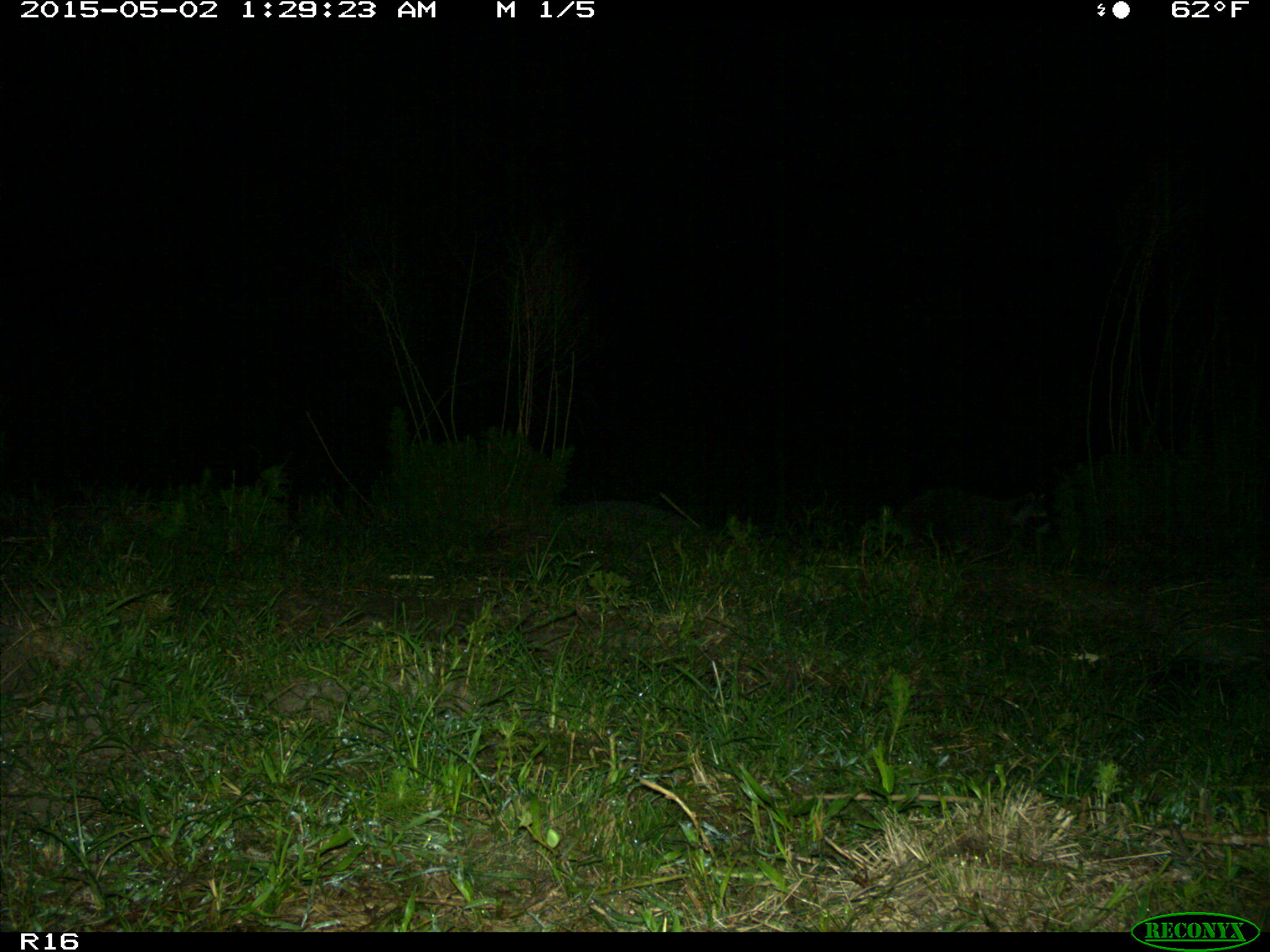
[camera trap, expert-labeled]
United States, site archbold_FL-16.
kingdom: Animalia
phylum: Chordata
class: Mammalia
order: Carnivora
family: Procyonidae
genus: Procyon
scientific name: Procyon lotor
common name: common raccoon